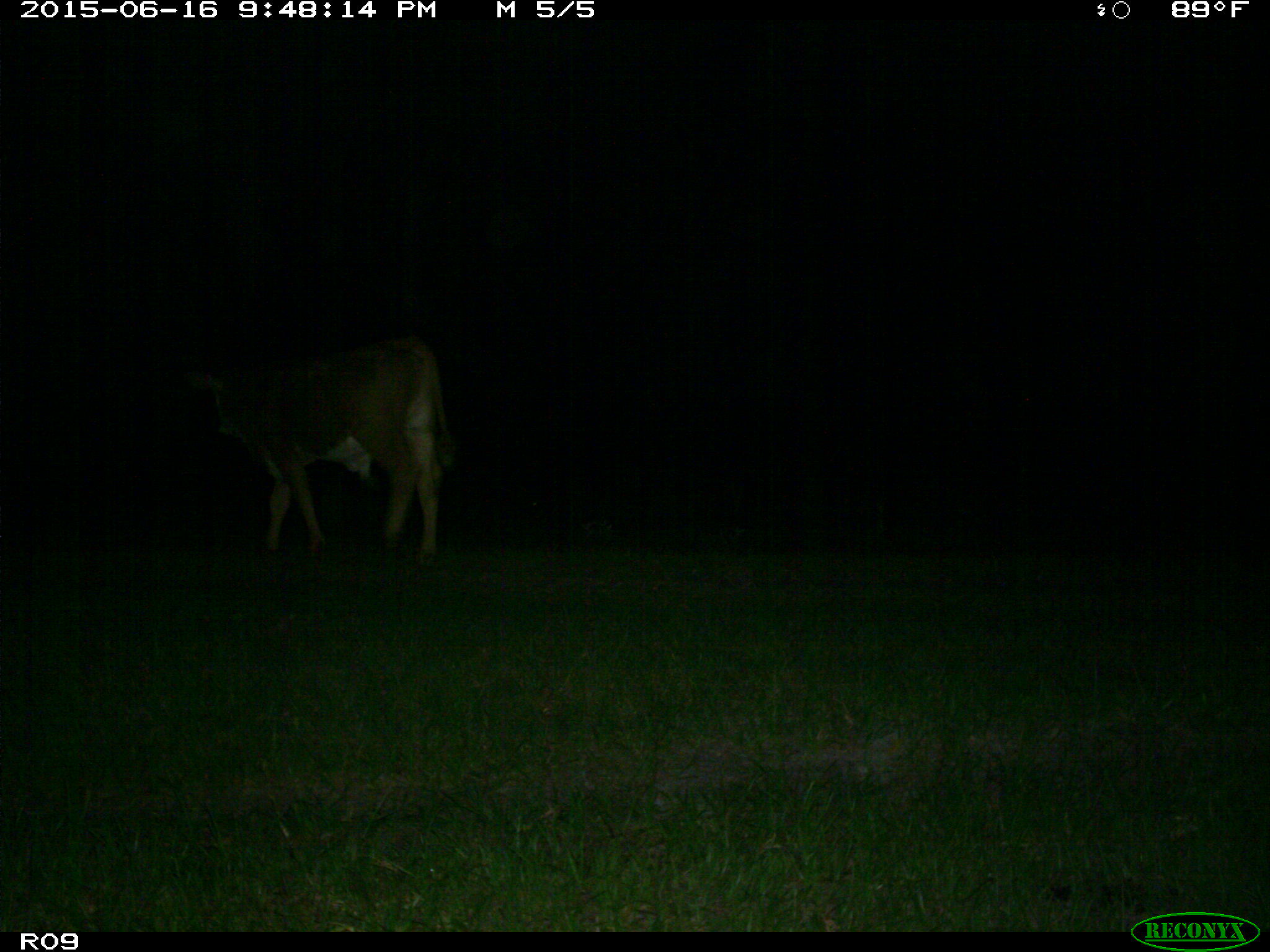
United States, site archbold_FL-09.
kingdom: Animalia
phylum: Chordata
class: Mammalia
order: Artiodactyla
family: Bovidae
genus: Bos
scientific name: Bos taurus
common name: domestic cow